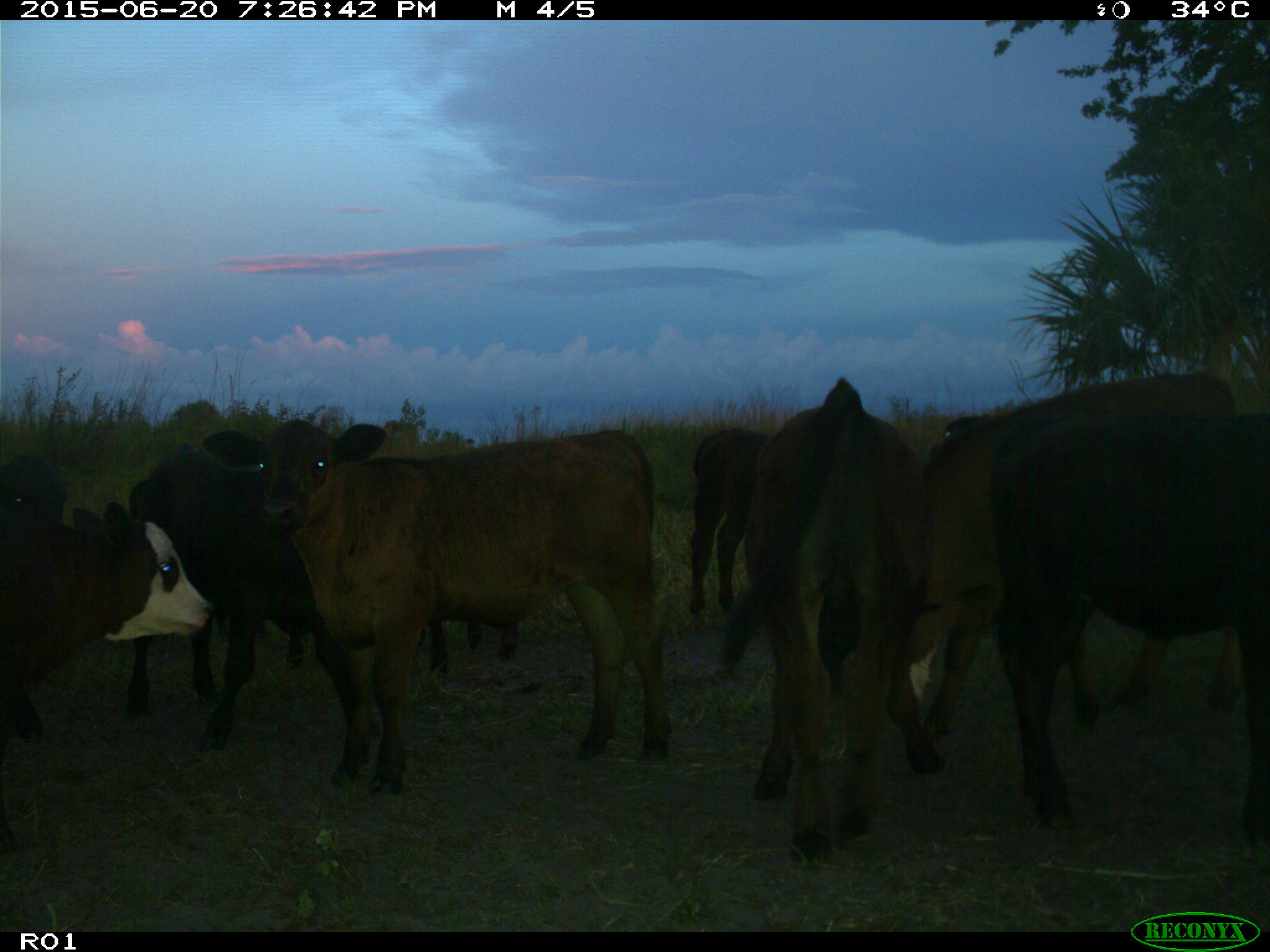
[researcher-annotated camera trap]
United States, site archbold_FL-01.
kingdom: Animalia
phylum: Chordata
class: Mammalia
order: Artiodactyla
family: Bovidae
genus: Bos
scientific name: Bos taurus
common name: domestic cow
Bos taurus (domestic cow).